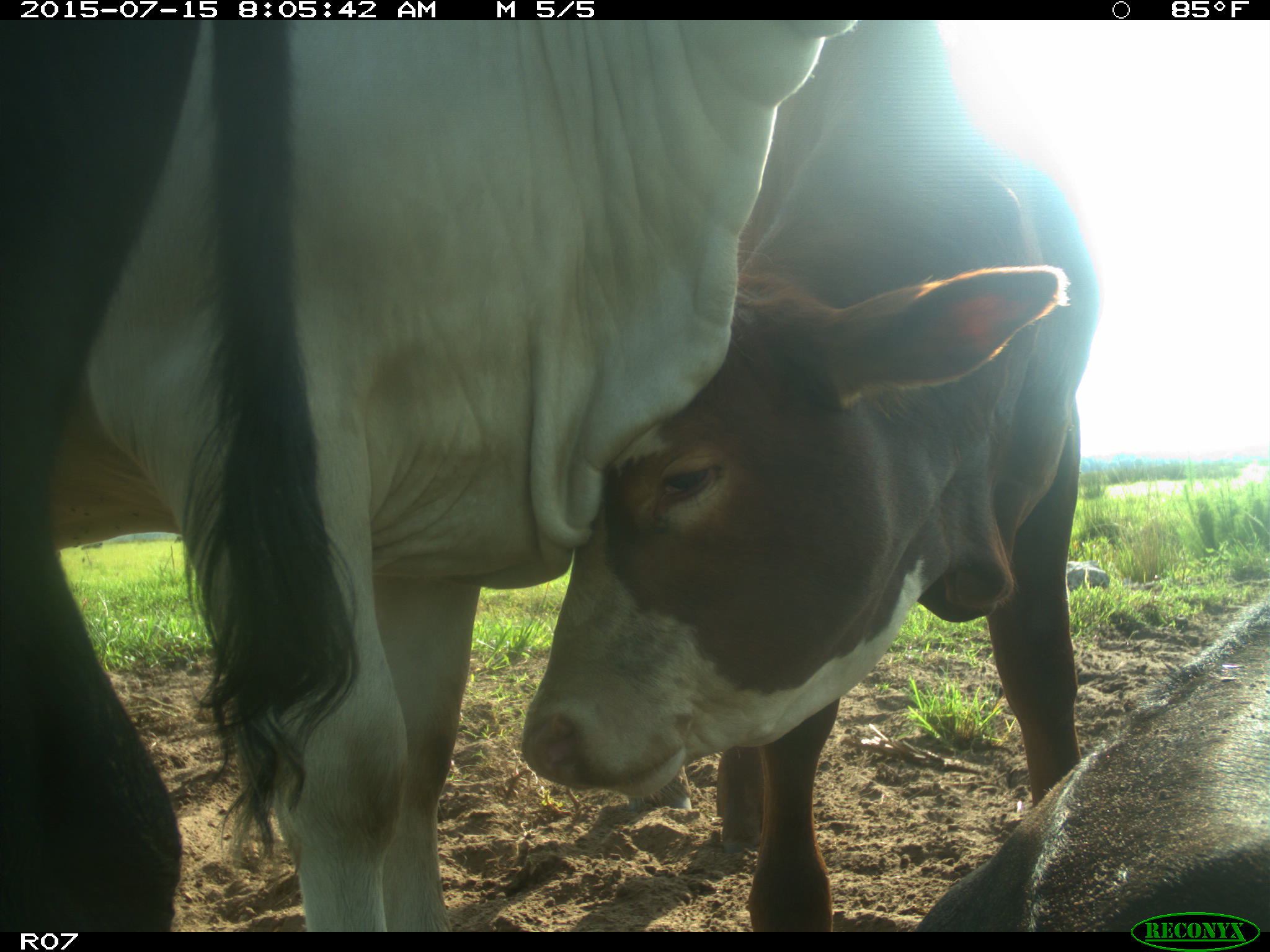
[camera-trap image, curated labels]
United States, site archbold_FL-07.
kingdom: Animalia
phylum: Chordata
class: Mammalia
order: Artiodactyla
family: Bovidae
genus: Bos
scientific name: Bos taurus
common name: domestic cow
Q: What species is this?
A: Bos taurus (domestic cow).